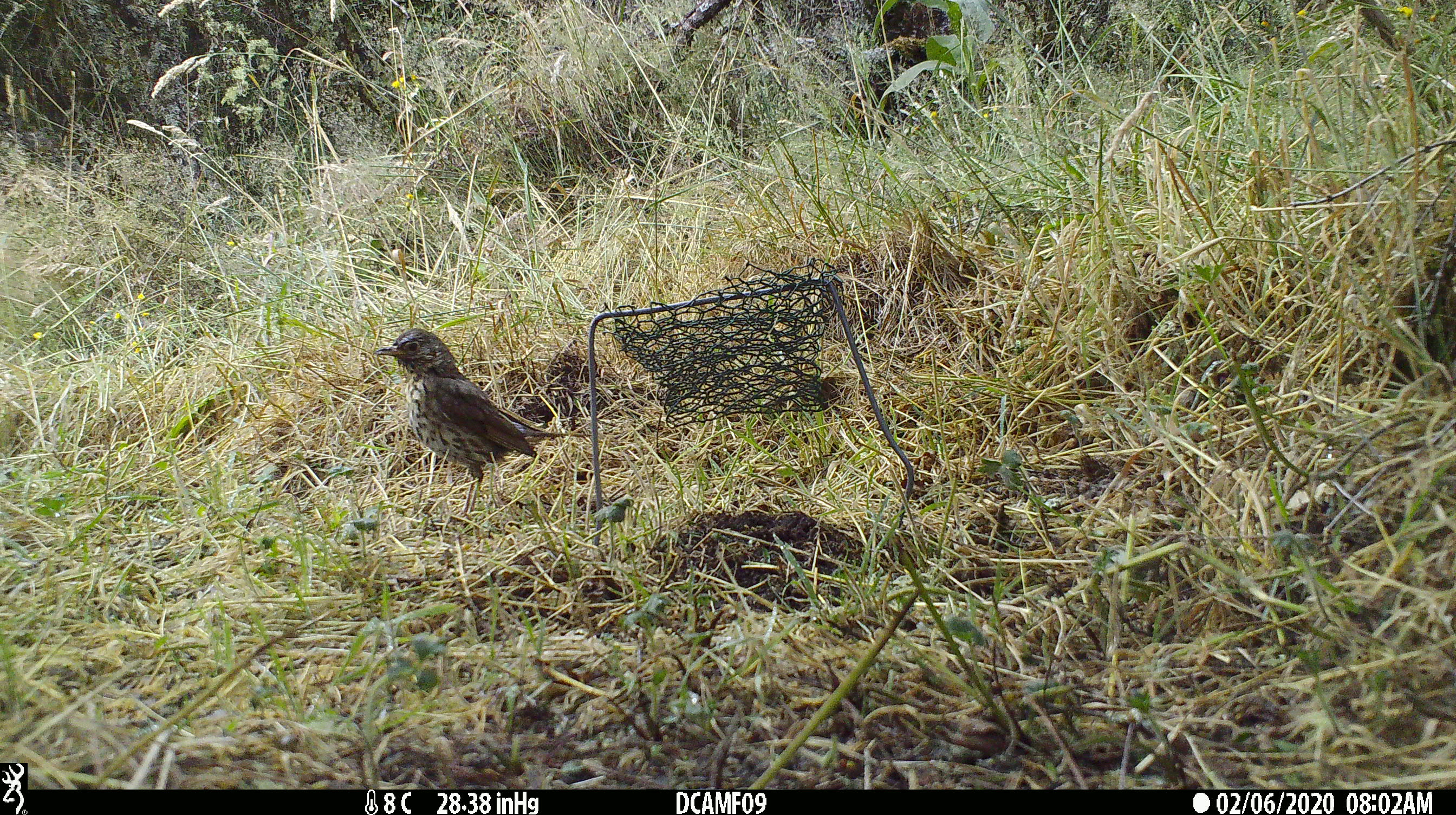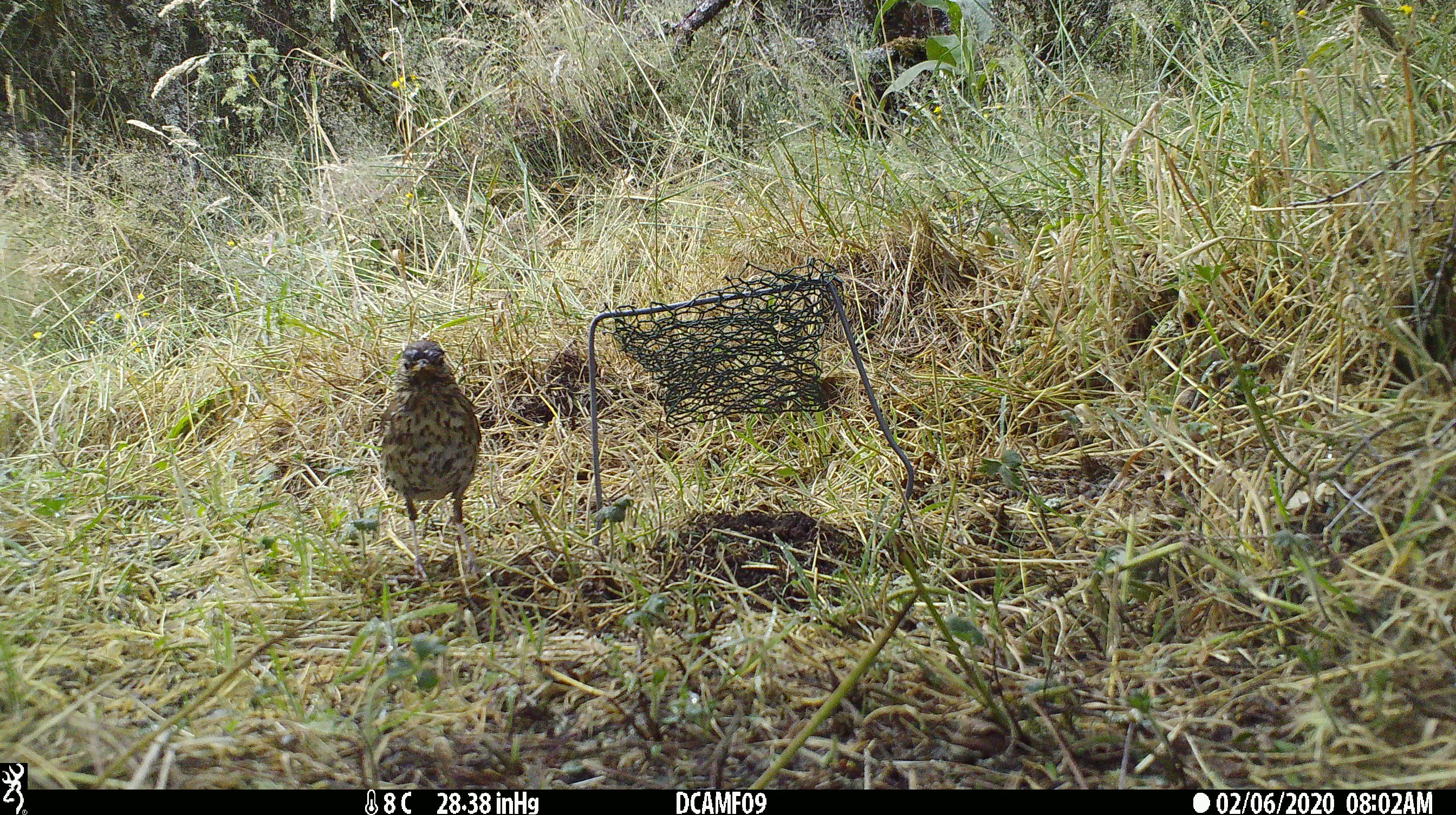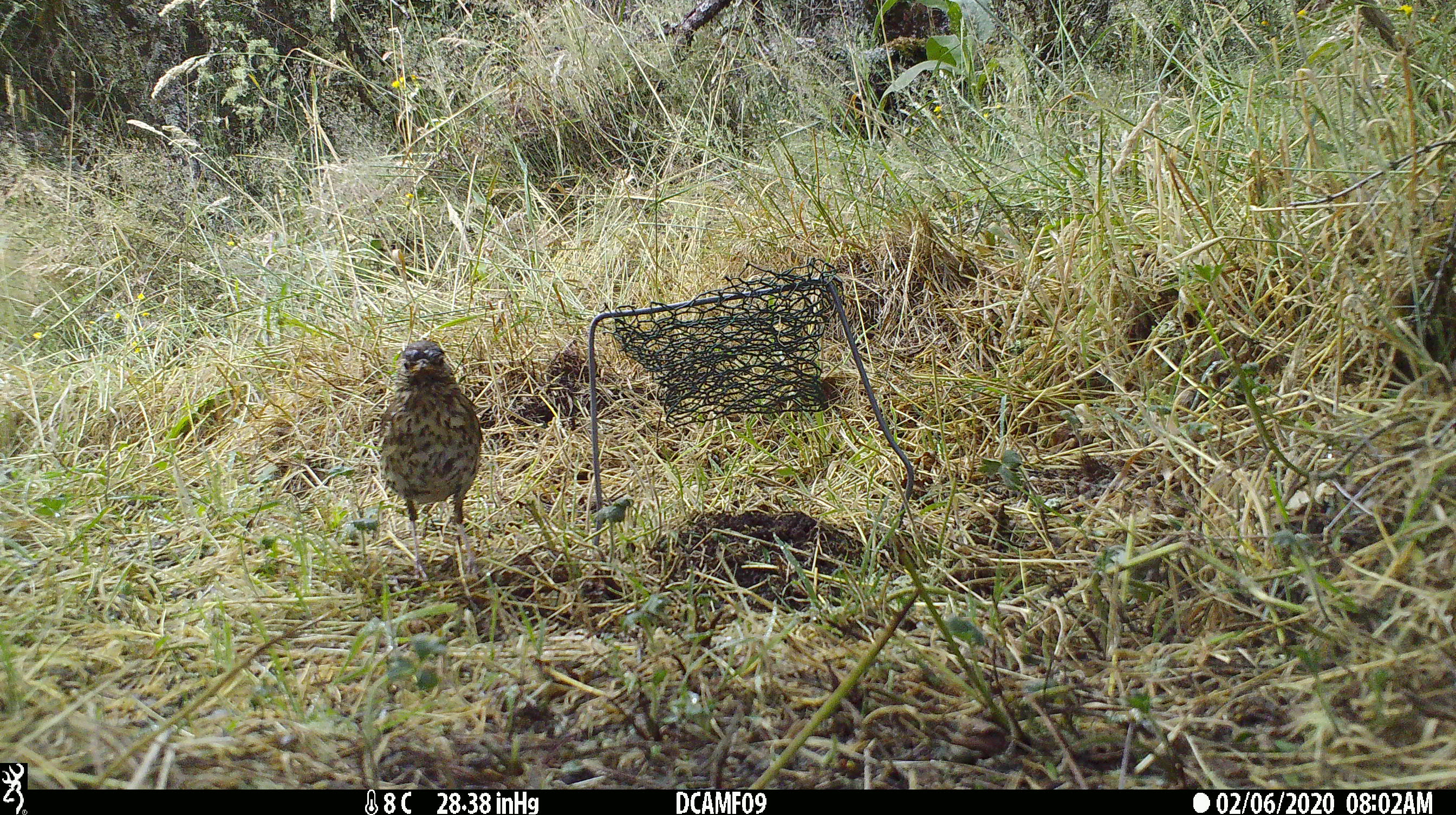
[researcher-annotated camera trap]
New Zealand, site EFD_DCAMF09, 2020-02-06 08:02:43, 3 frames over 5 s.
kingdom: Animalia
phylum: Chordata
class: Aves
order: Passeriformes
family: Turdidae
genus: Turdus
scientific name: Turdus philomelos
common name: song thrush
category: thrush